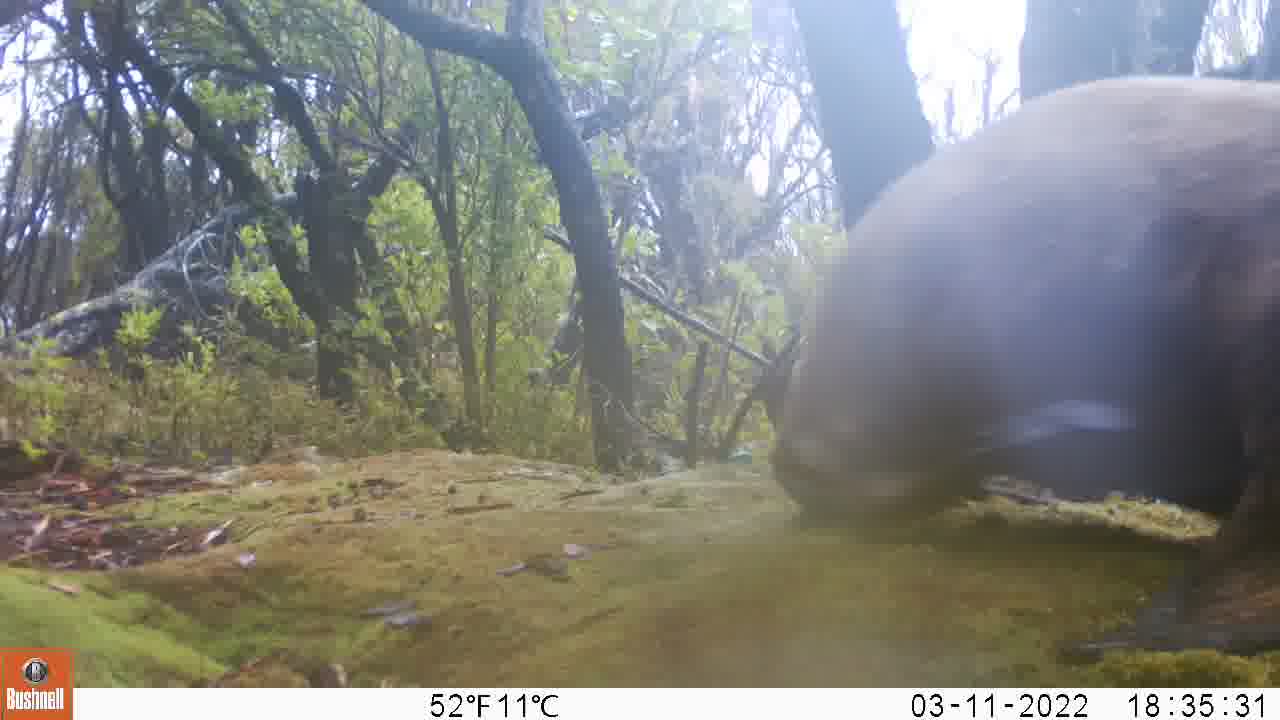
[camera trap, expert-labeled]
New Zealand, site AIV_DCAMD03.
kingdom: Animalia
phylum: Chordata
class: Mammalia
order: Carnivora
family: Otariidae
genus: Phocarctos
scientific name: Phocarctos hookeri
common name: new zealand sea lion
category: sealion